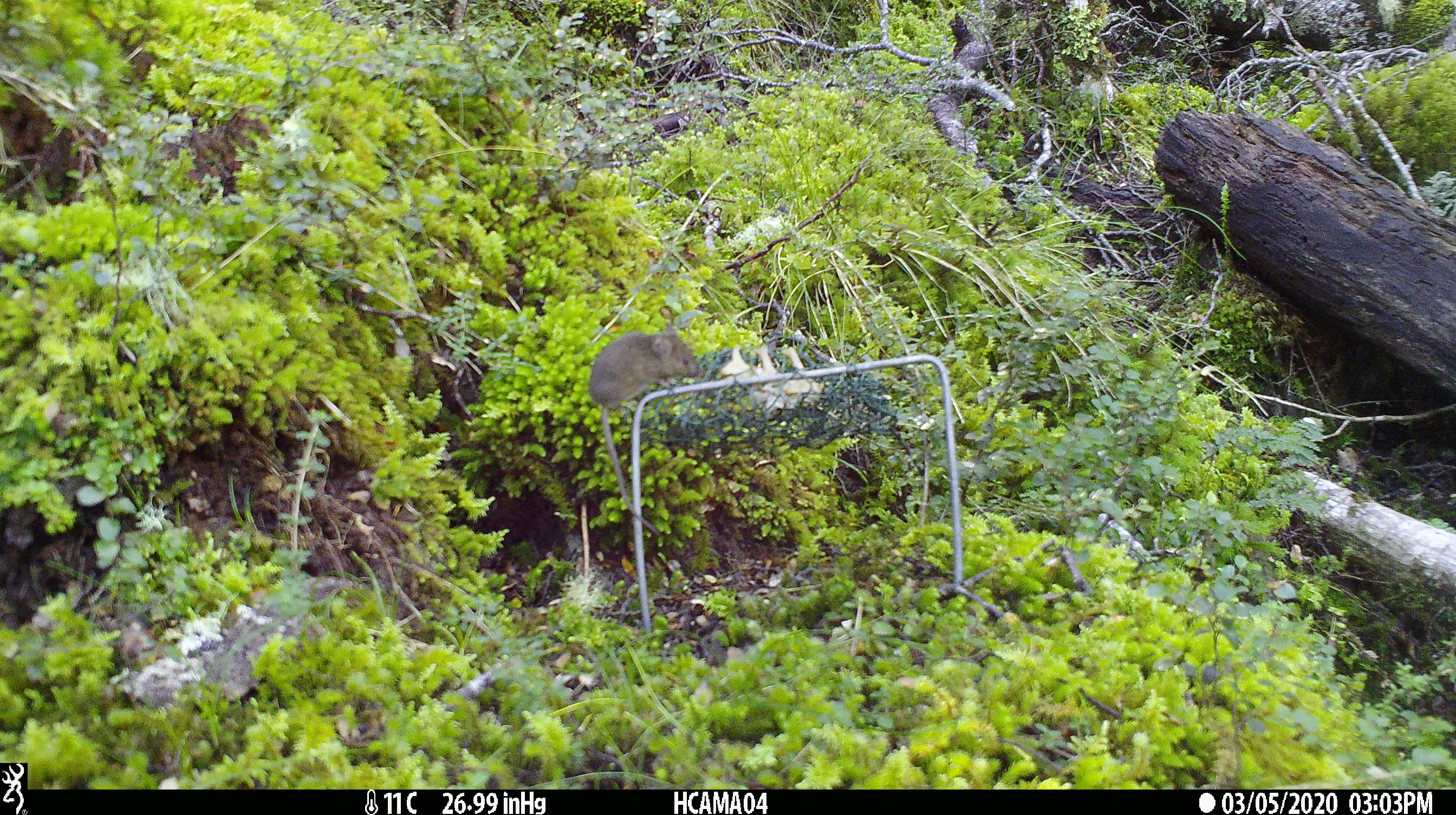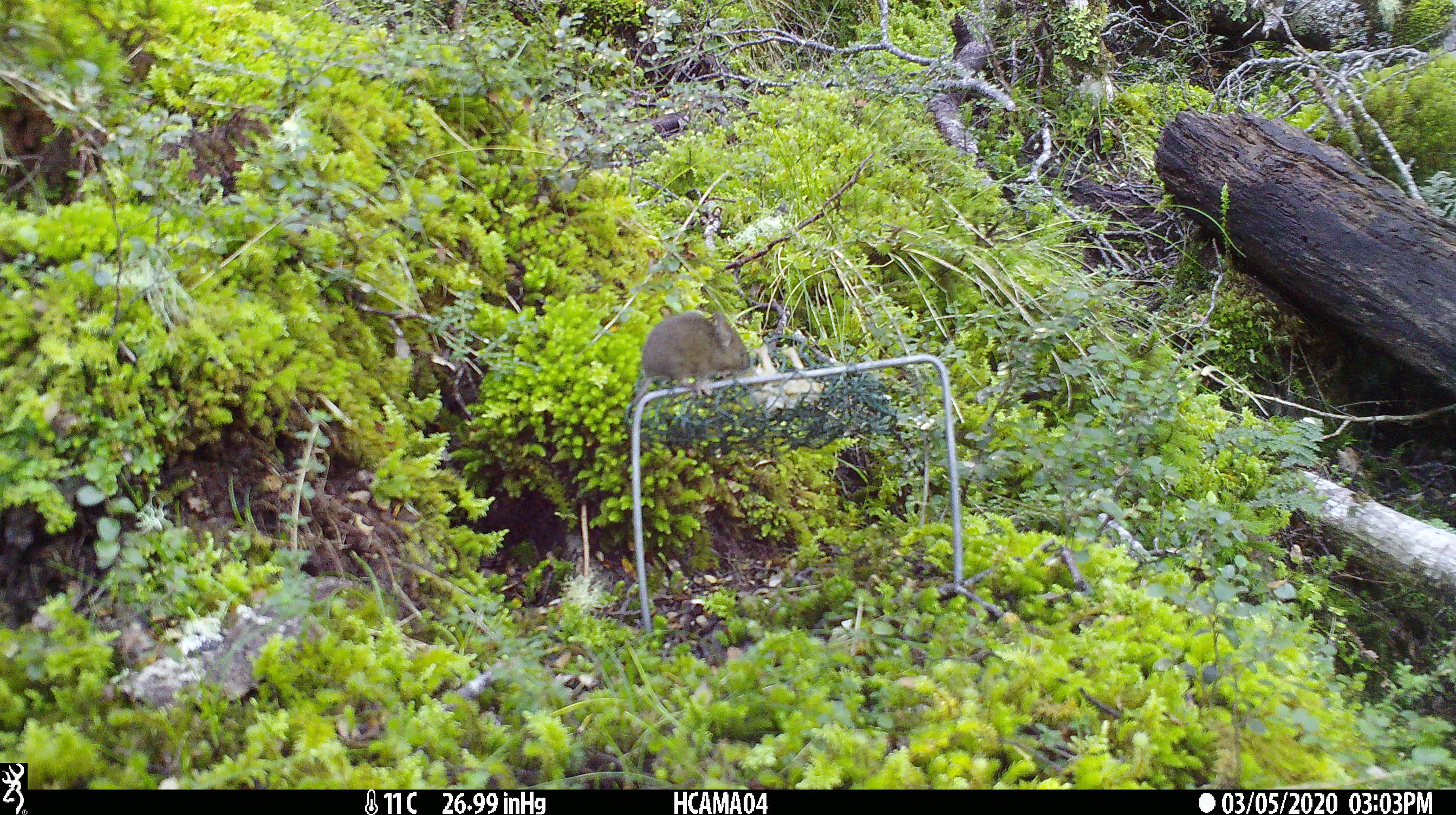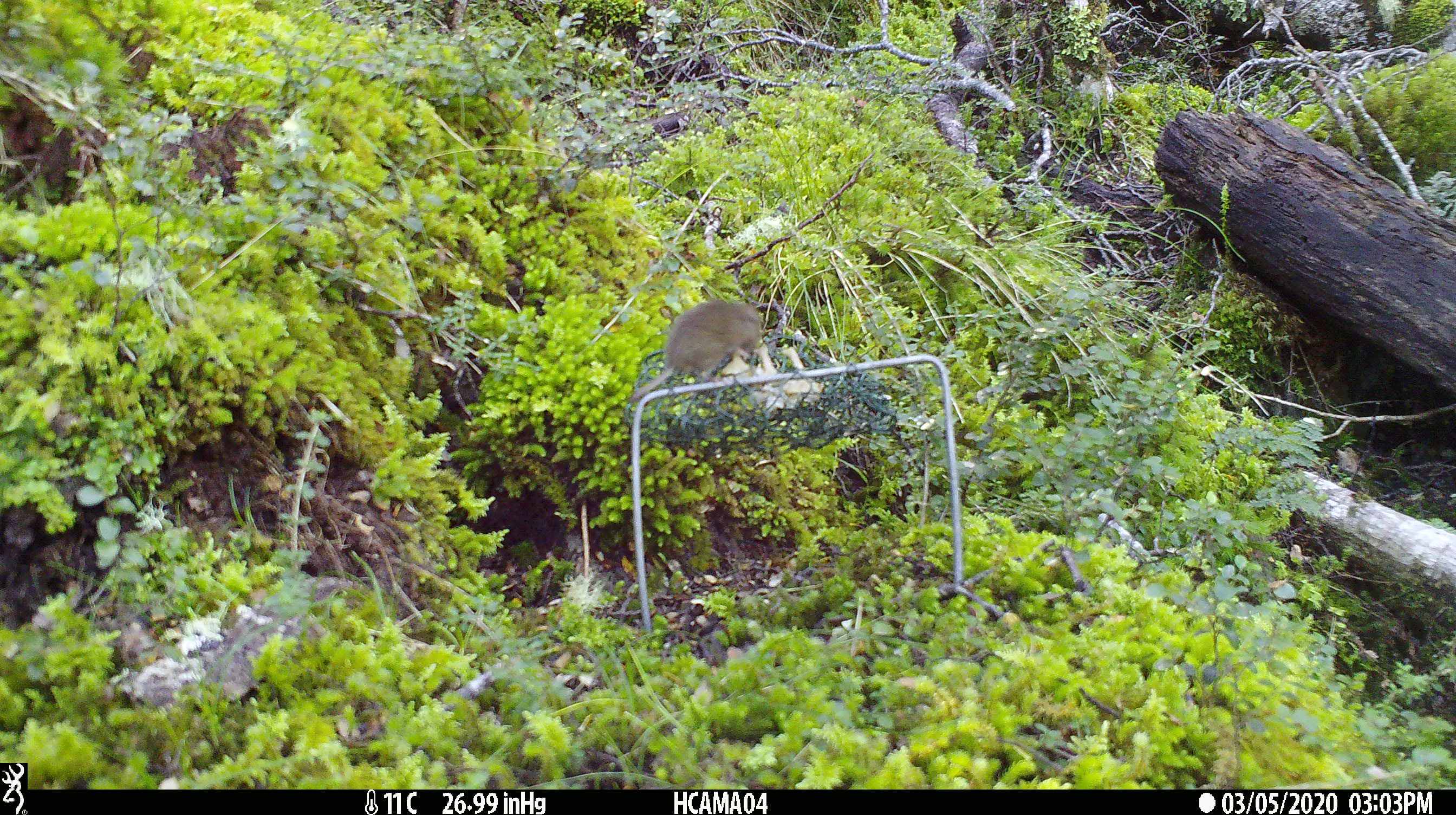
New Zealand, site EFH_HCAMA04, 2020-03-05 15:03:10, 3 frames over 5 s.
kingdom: Animalia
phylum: Chordata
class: Mammalia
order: Rodentia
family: Muridae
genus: Mus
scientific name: Mus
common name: mouse